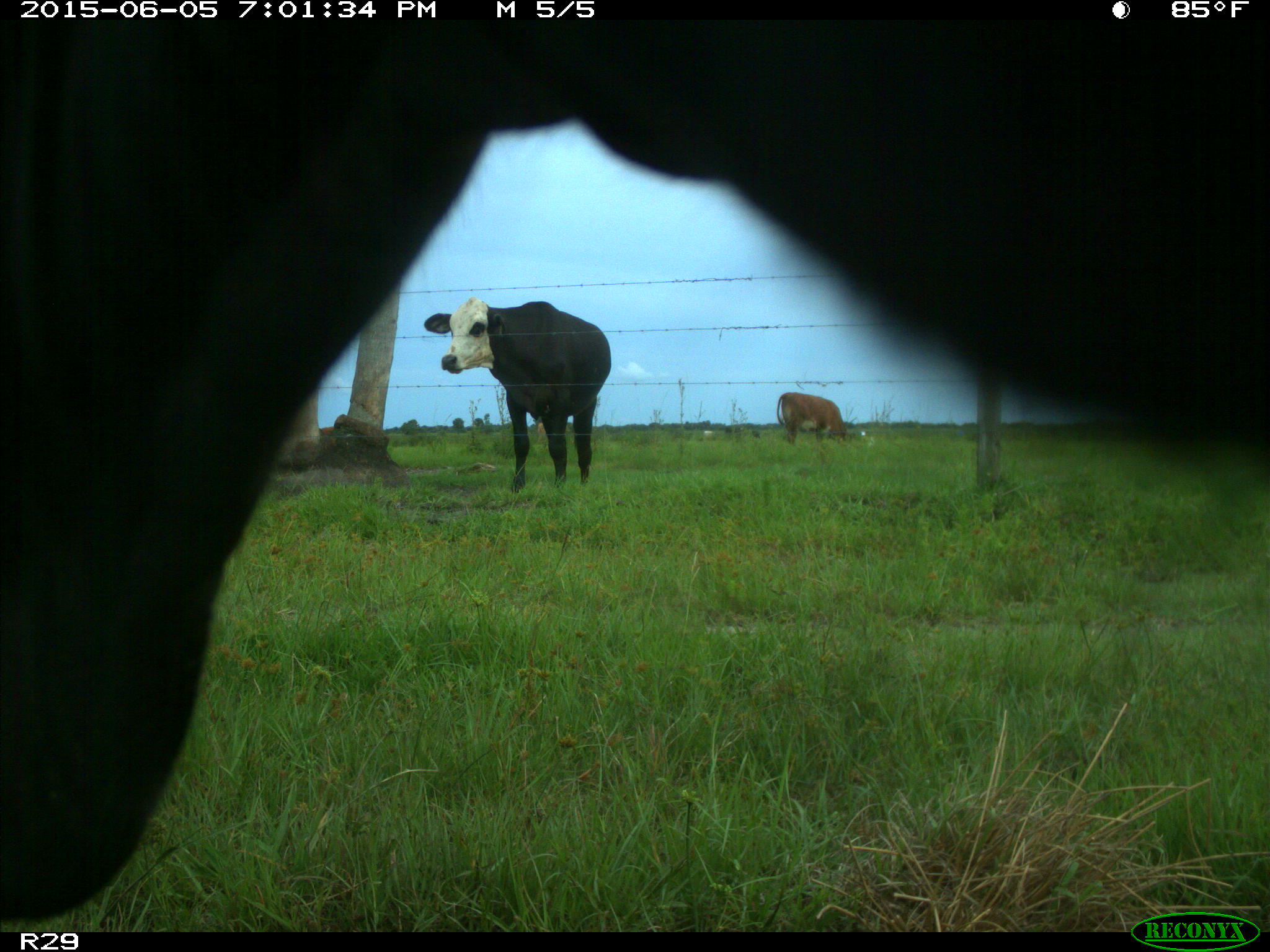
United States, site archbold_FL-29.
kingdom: Animalia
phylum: Chordata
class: Mammalia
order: Artiodactyla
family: Bovidae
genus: Bos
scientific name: Bos taurus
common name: domestic cow